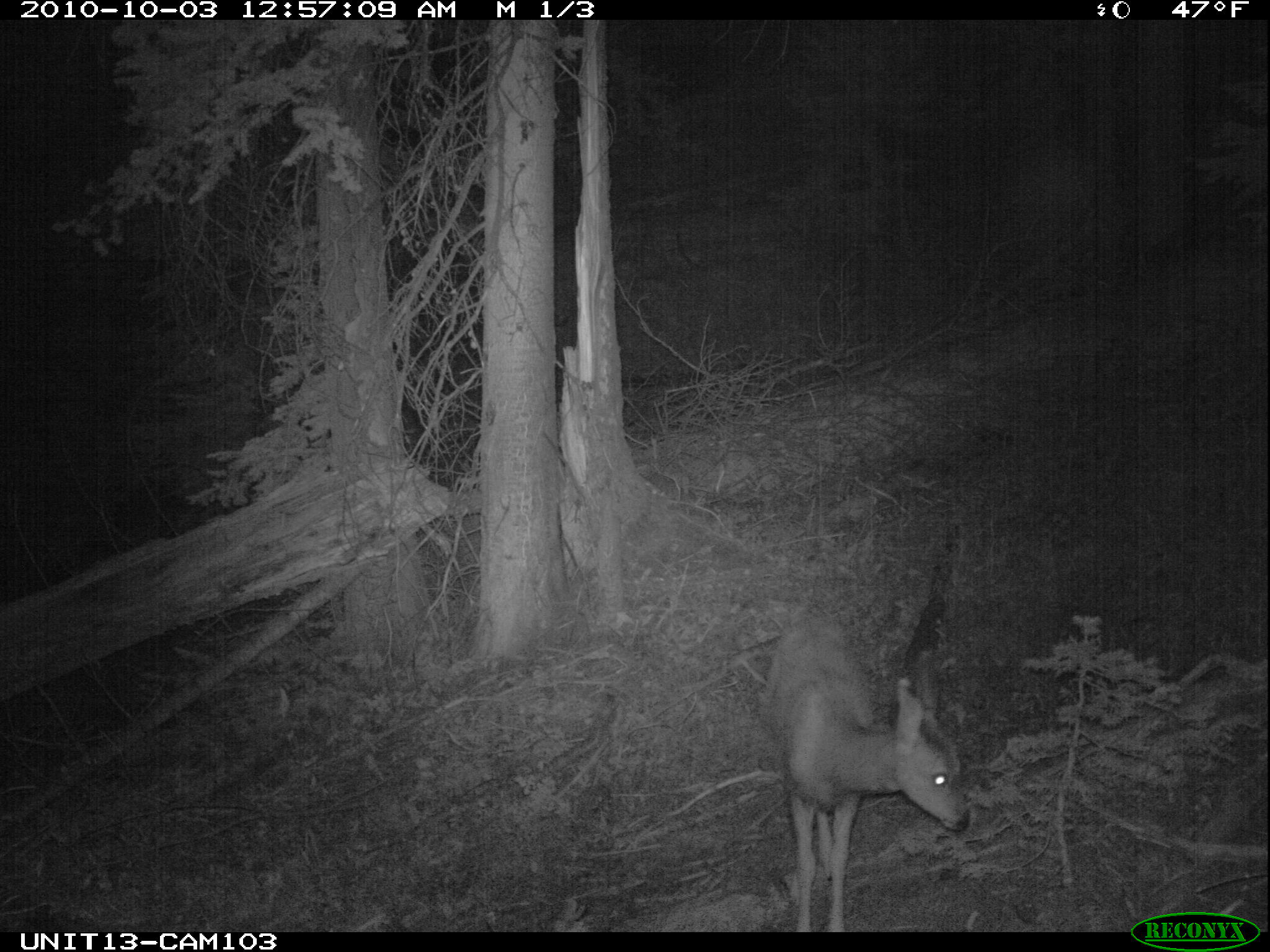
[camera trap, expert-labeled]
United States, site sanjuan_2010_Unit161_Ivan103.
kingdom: Animalia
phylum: Chordata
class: Mammalia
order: Artiodactyla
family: Cervidae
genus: Odocoileus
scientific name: Odocoileus hemionus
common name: mule deer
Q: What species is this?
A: Odocoileus hemionus (mule deer).